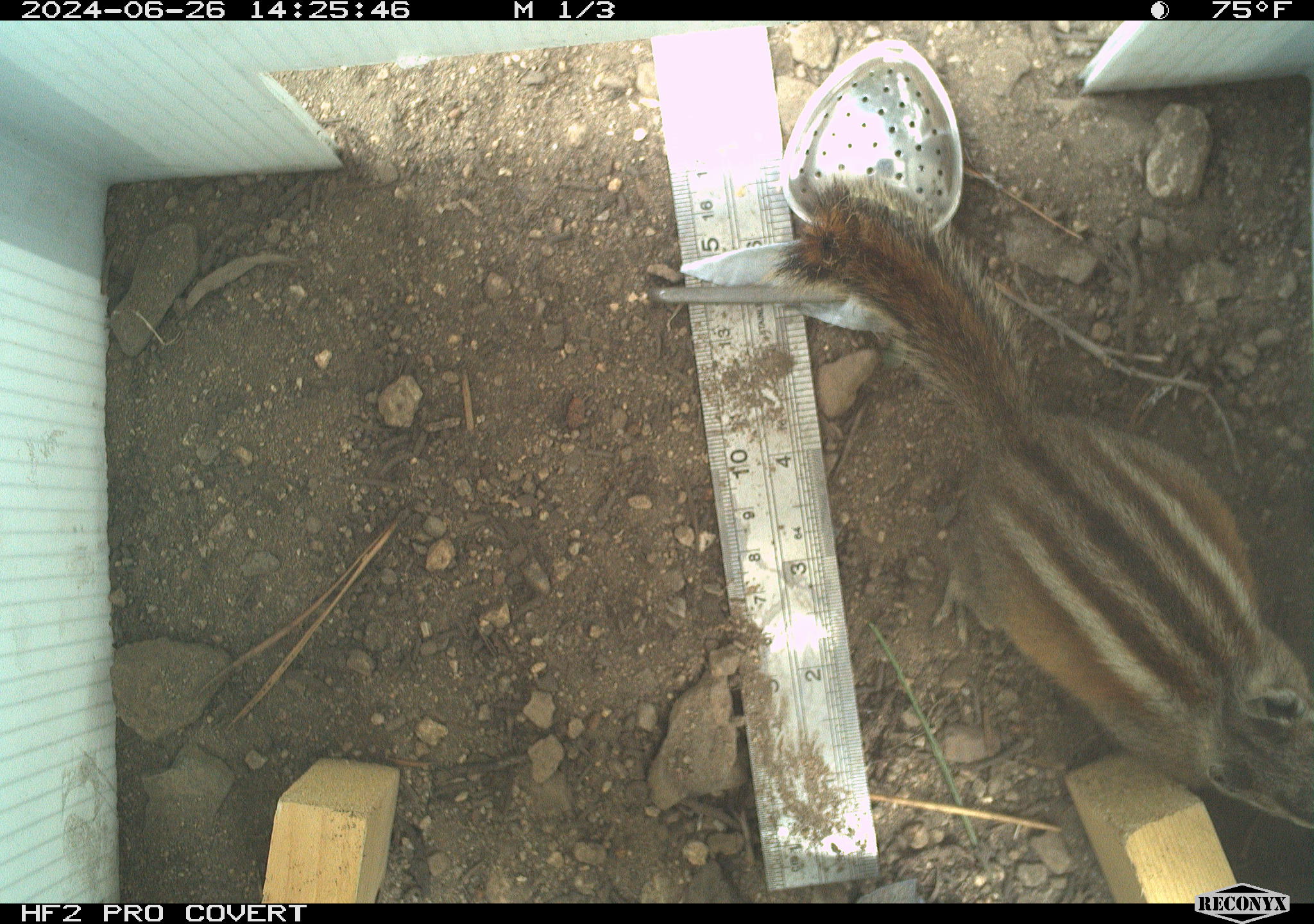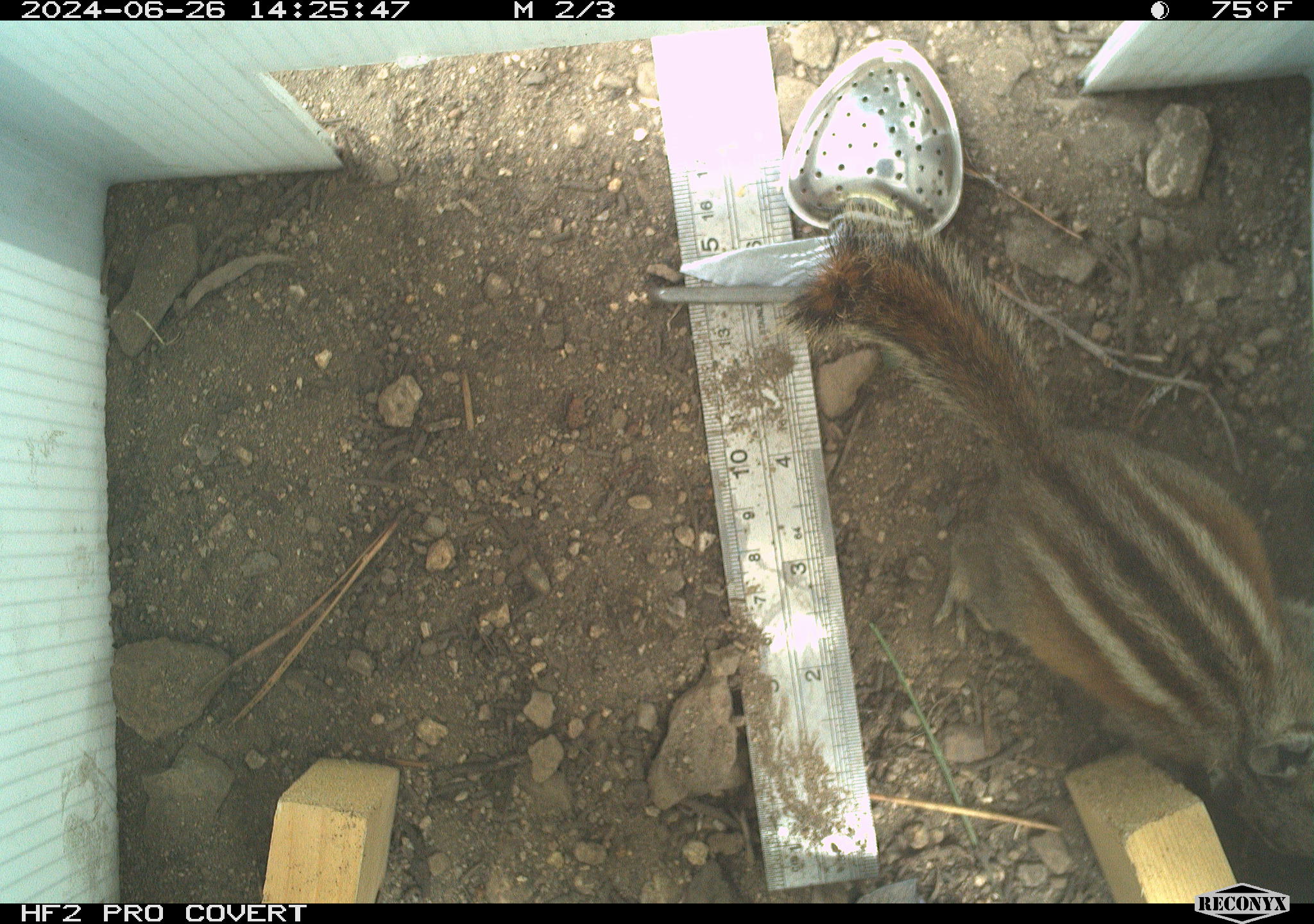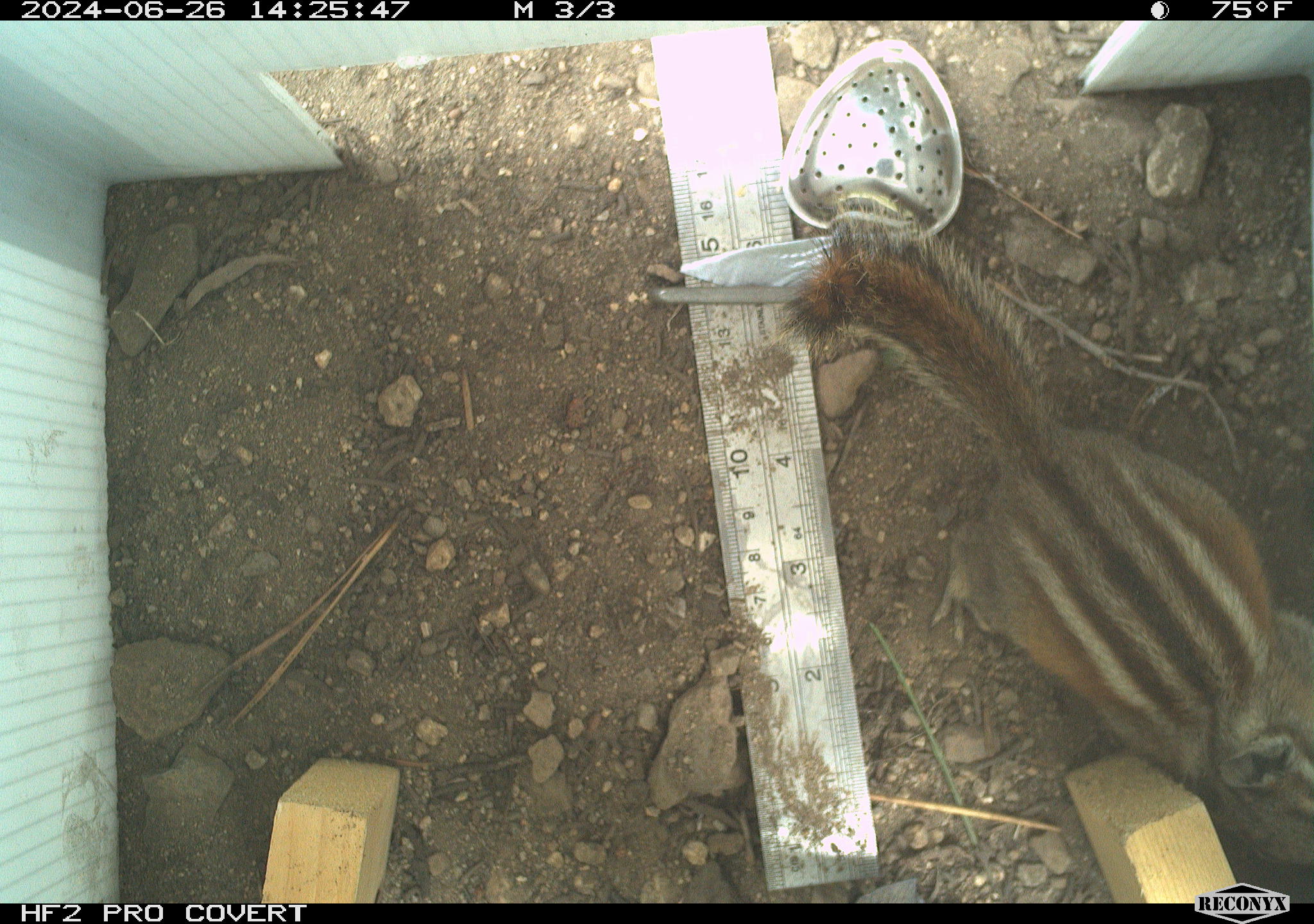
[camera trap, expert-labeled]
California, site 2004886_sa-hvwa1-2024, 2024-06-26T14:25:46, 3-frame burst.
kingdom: Animalia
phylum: Chordata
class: Mammalia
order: Rodentia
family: Sciuridae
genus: Neotamias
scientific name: Neotamias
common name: western chipmunks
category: neotamias species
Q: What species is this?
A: Neotamias species (western chipmunks) (Neotamias).